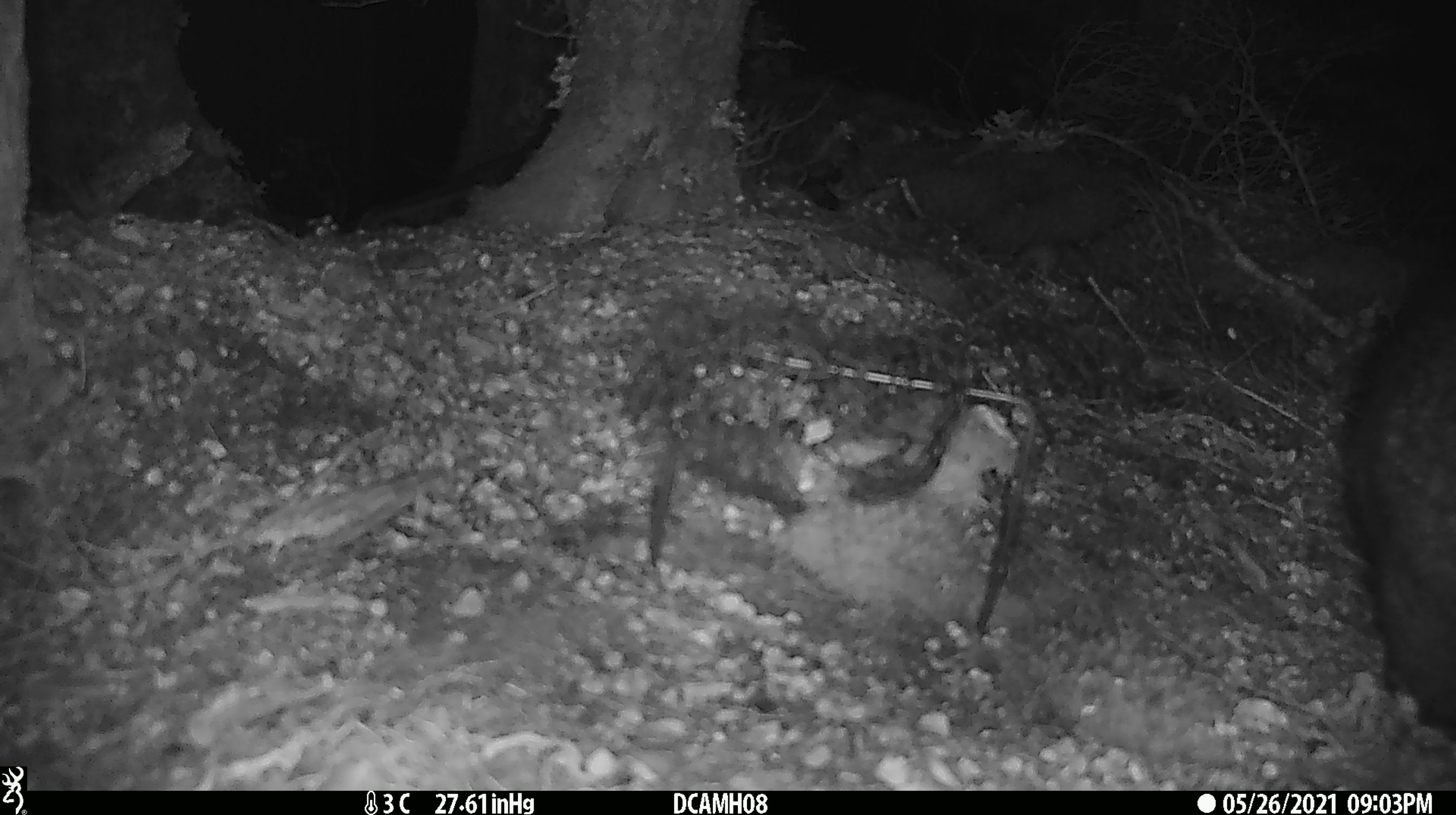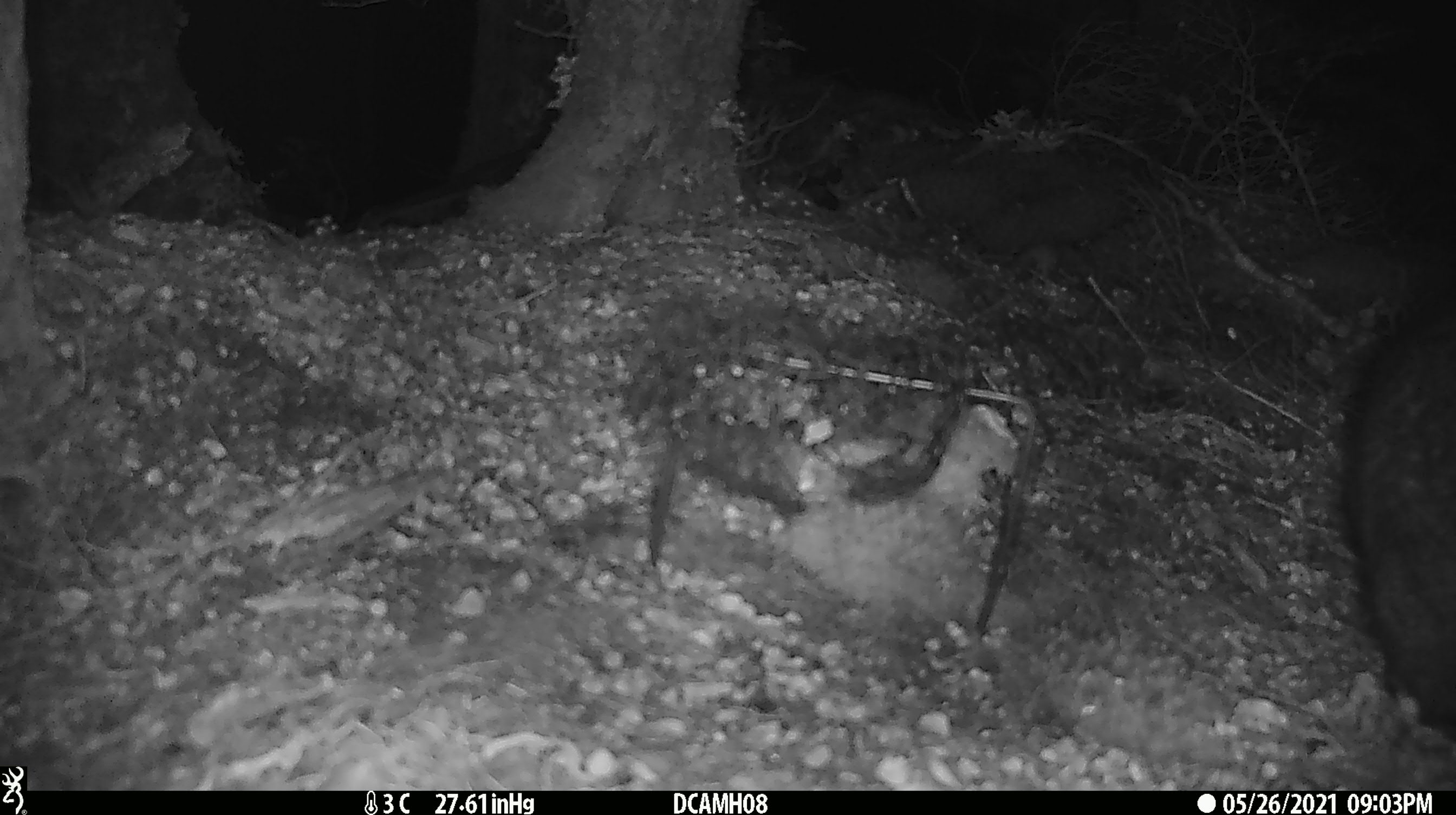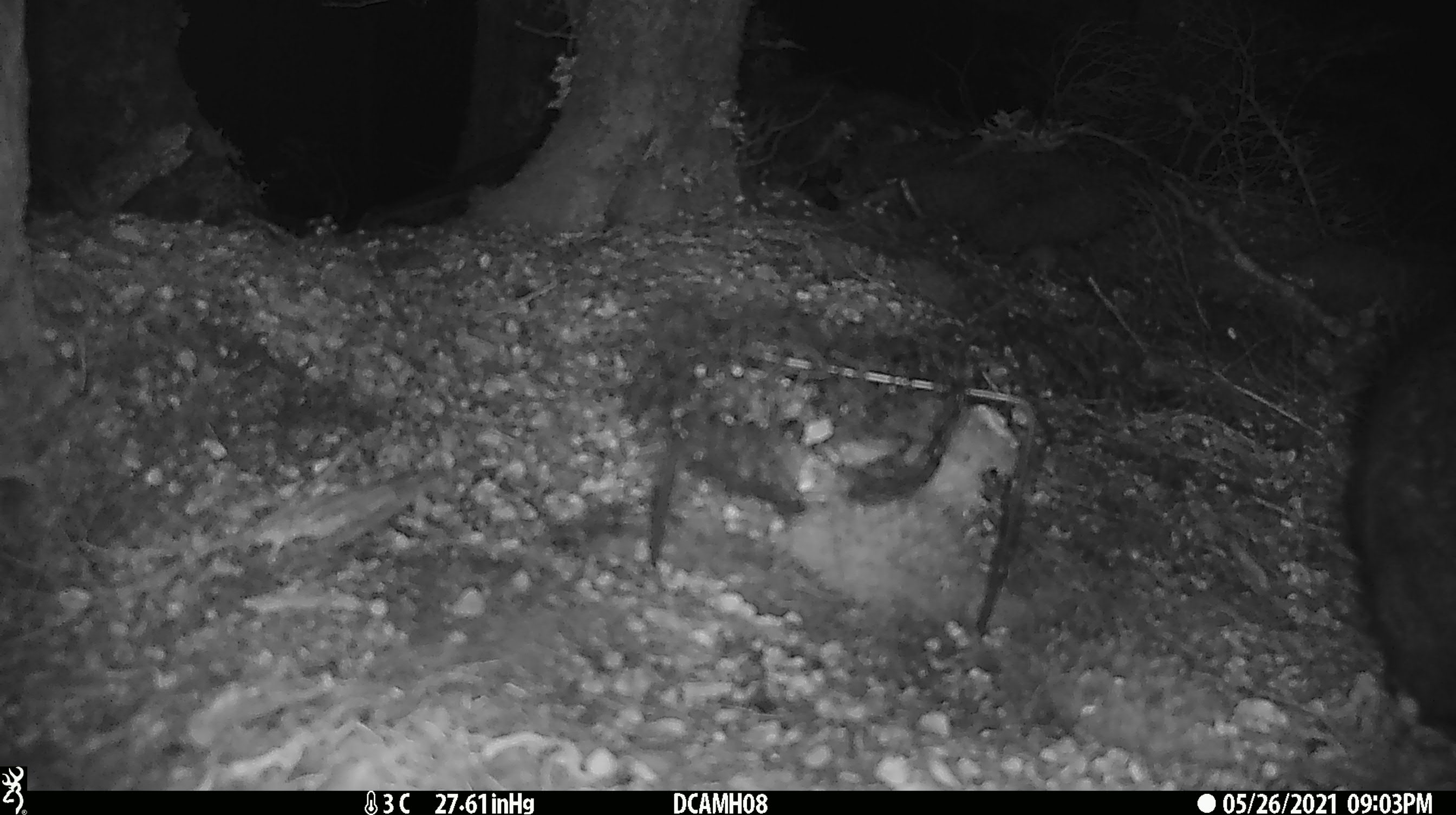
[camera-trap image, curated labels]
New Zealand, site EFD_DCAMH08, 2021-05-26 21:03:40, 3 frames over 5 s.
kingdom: Animalia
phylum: Chordata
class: Mammalia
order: Diprotodontia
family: Phalangeridae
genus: Trichosurus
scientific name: Trichosurus vulpecula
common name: common brushtail possum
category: possum